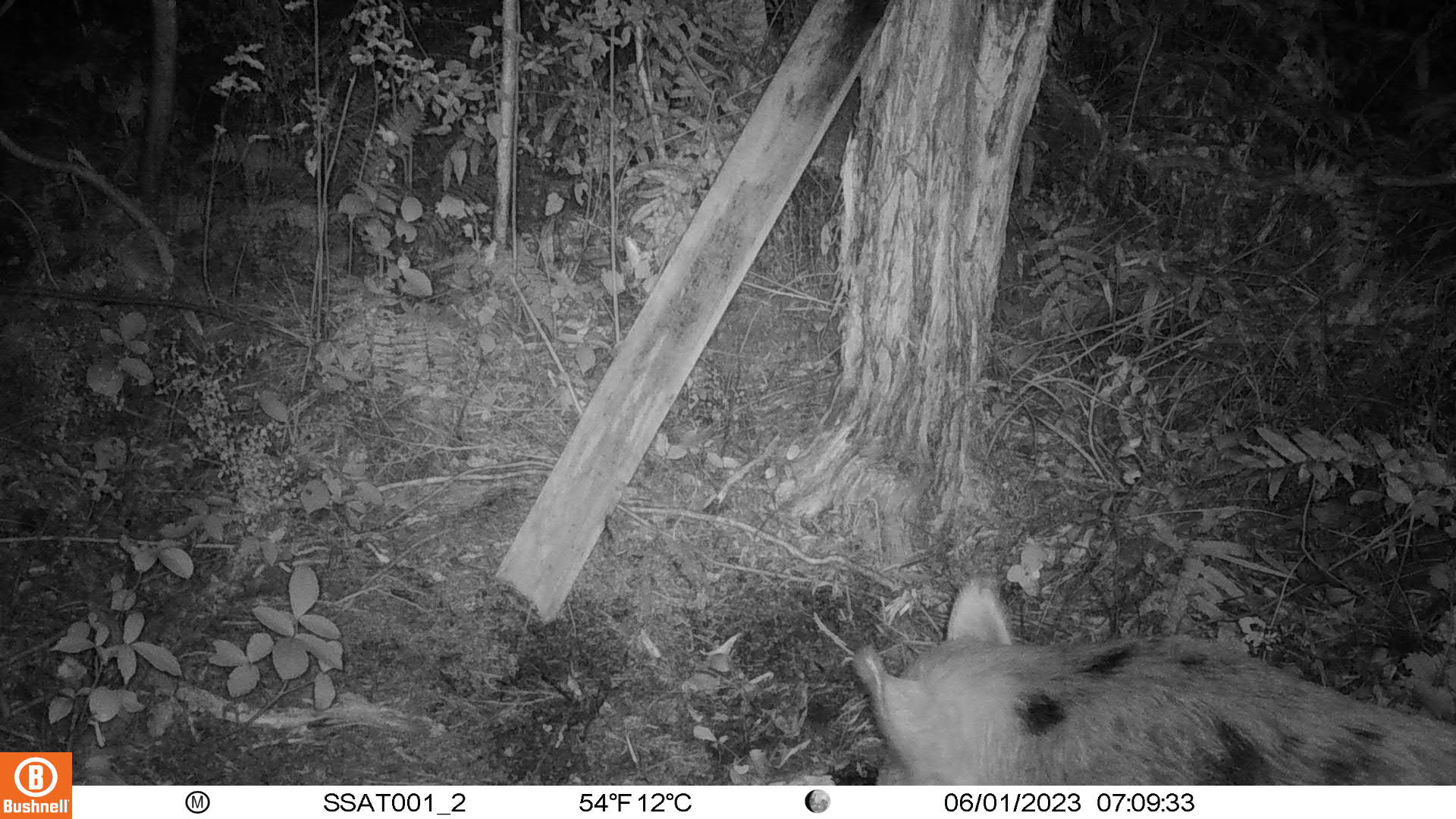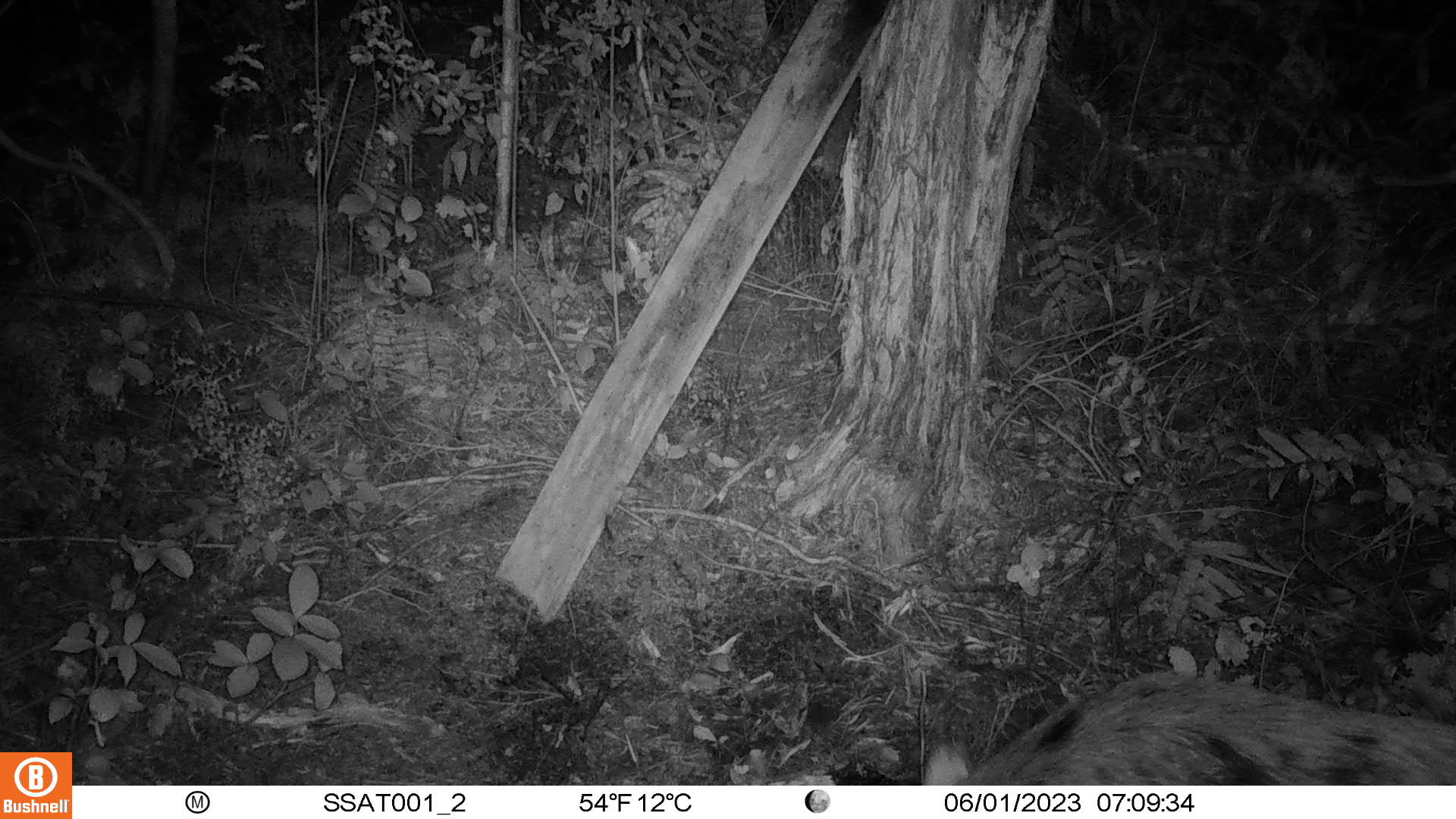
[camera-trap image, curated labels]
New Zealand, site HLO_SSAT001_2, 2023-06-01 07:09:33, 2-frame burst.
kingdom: Animalia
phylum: Chordata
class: Mammalia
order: Artiodactyla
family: Suidae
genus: Sus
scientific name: Sus scrofa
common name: pig